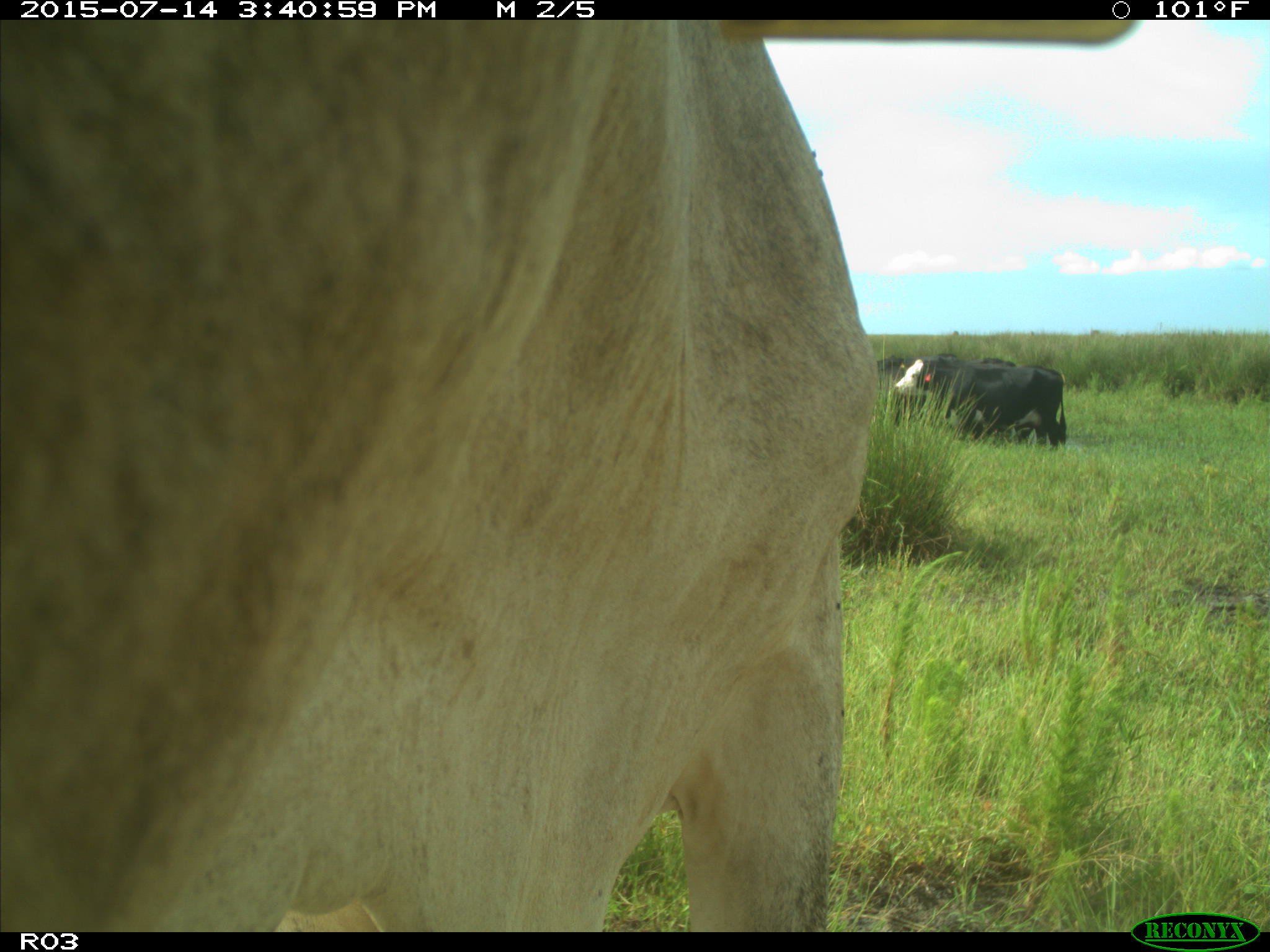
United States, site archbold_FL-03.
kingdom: Animalia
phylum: Chordata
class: Mammalia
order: Artiodactyla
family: Bovidae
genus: Bos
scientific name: Bos taurus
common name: domestic cow